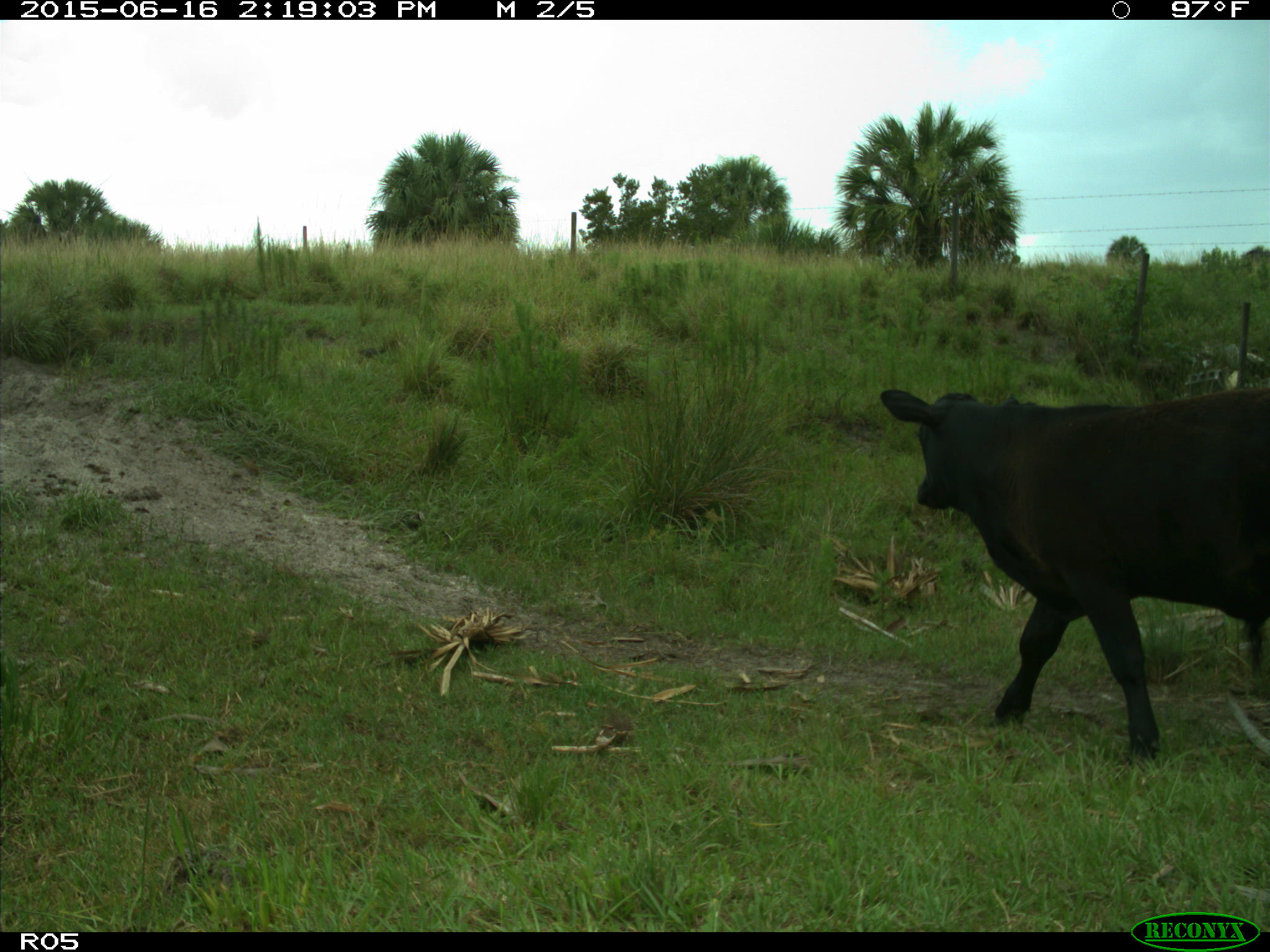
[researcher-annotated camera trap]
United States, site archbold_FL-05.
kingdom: Animalia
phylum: Chordata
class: Mammalia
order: Artiodactyla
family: Bovidae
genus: Bos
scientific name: Bos taurus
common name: domestic cow